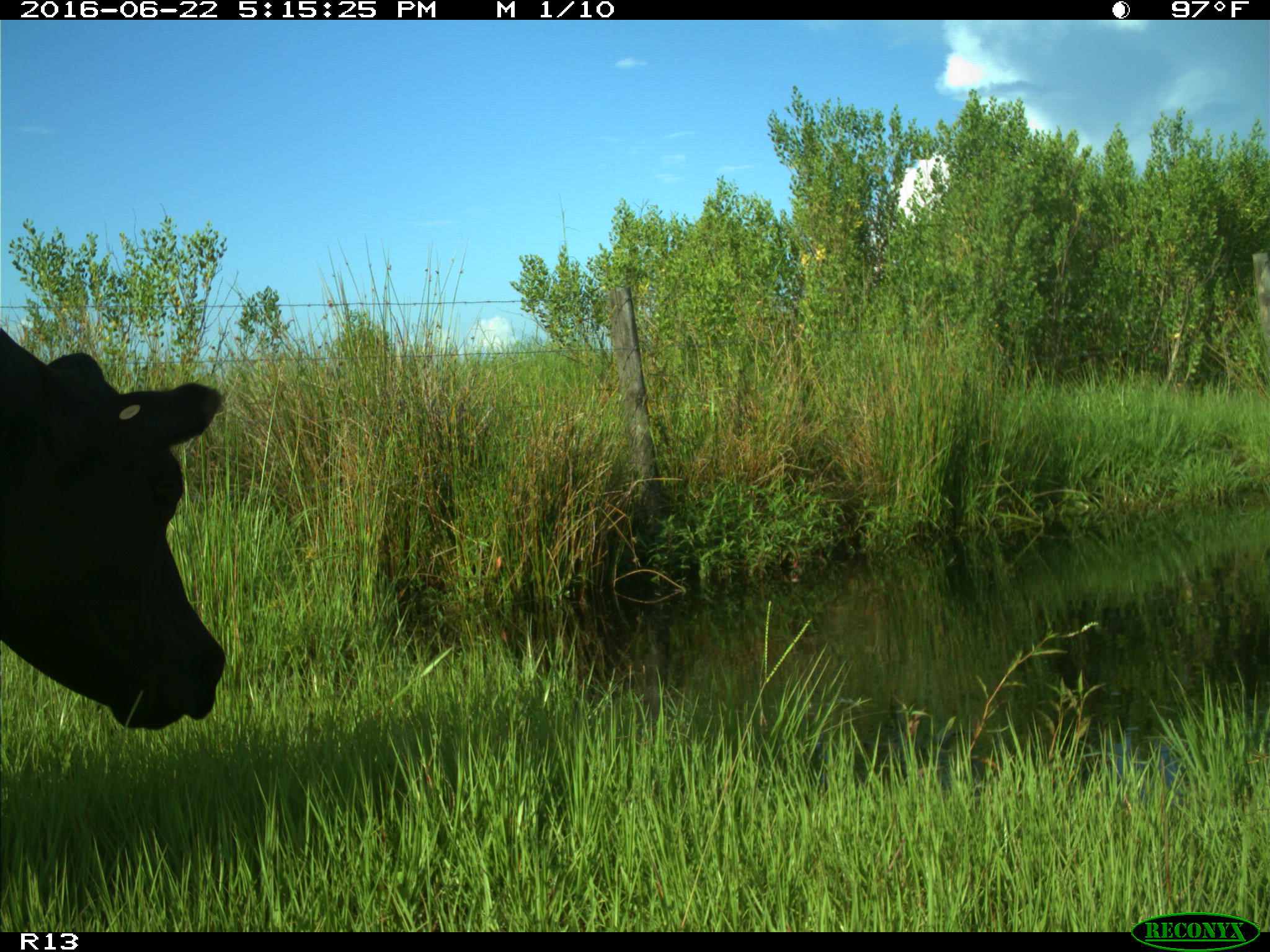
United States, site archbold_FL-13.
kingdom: Animalia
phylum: Chordata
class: Mammalia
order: Artiodactyla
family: Bovidae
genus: Bos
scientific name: Bos taurus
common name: domestic cow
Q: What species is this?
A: Bos taurus (domestic cow).